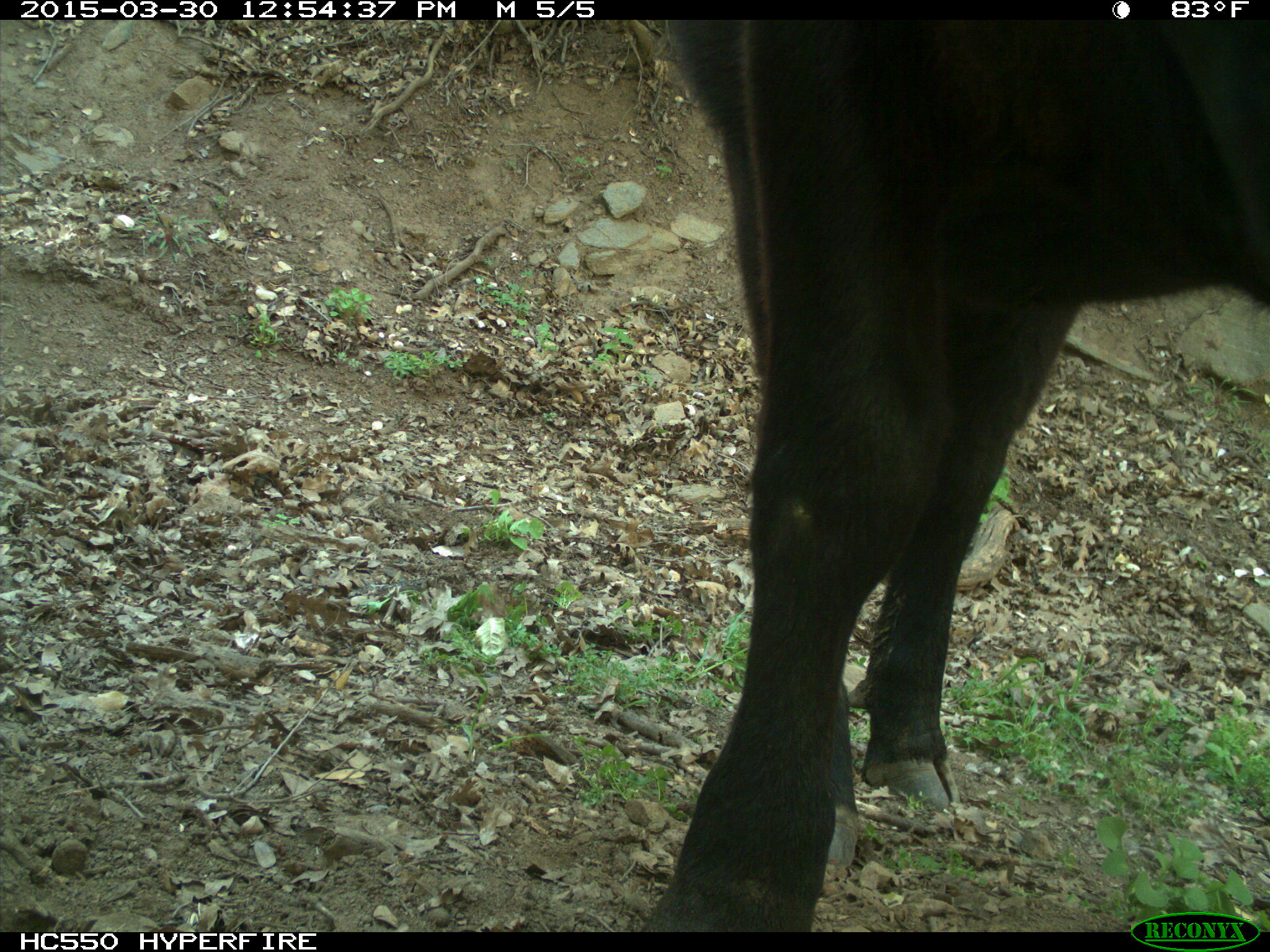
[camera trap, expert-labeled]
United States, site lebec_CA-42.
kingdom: Animalia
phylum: Chordata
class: Mammalia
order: Artiodactyla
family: Bovidae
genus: Bos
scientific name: Bos taurus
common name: domestic cow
Bos taurus (domestic cow).